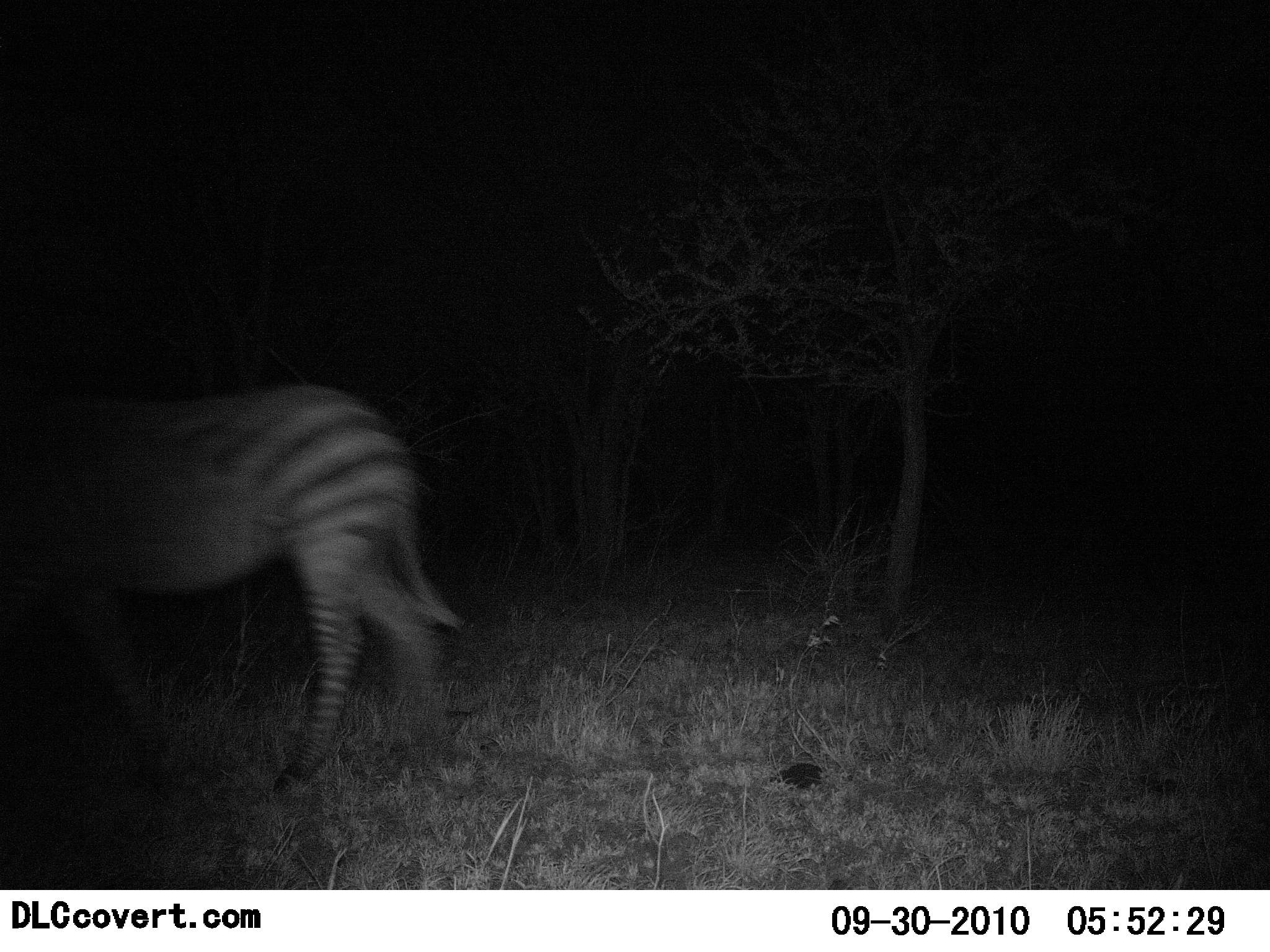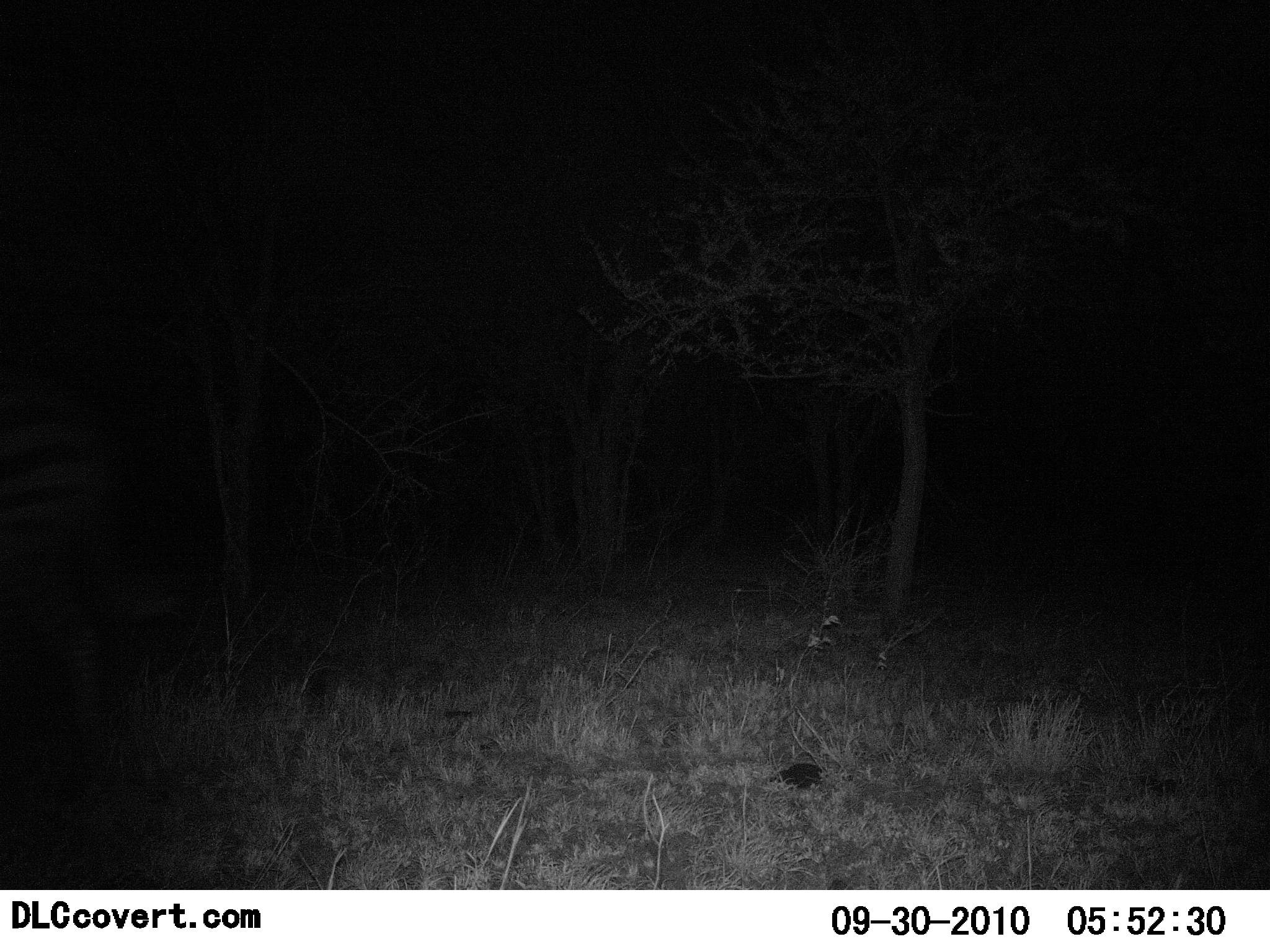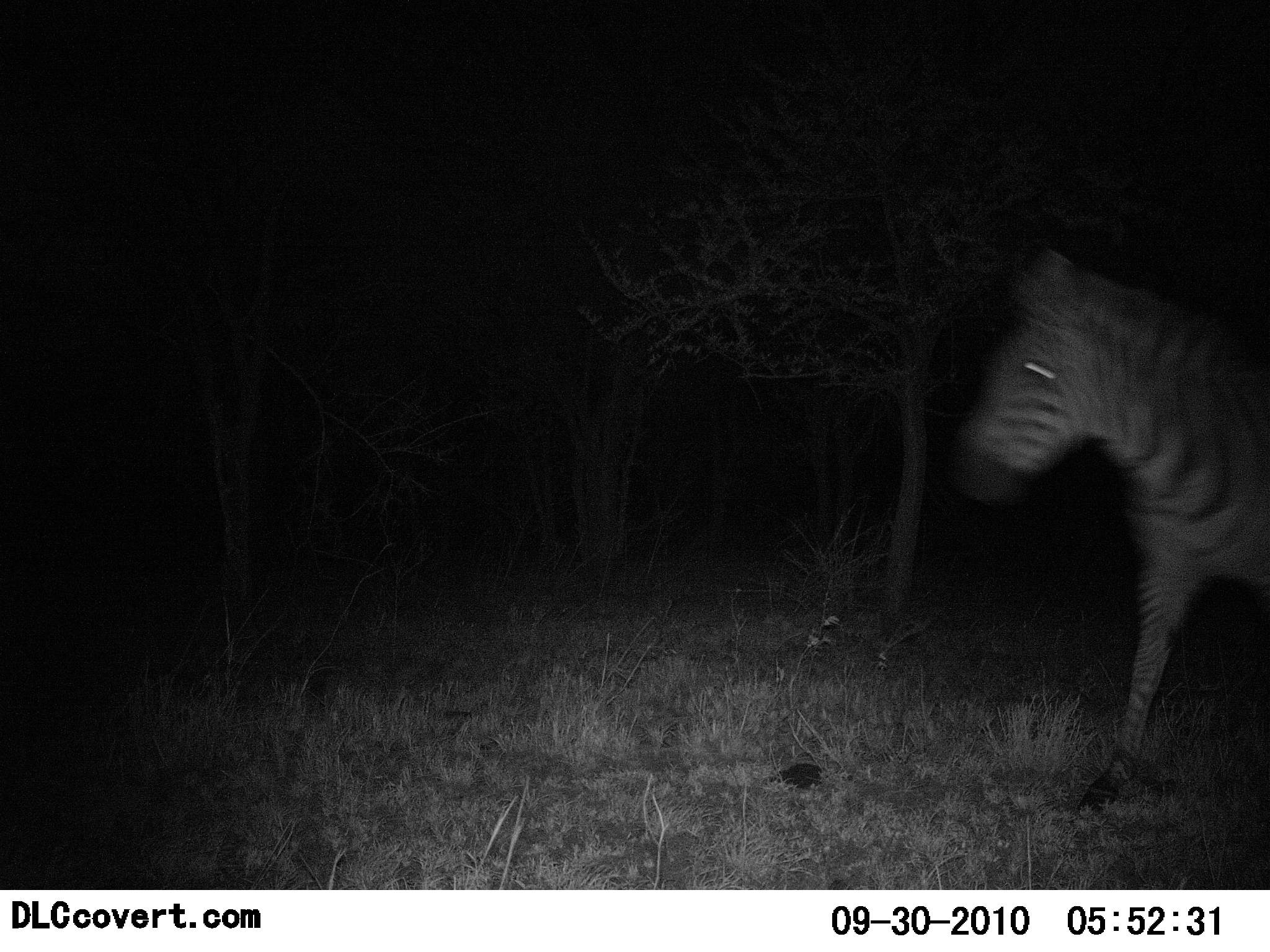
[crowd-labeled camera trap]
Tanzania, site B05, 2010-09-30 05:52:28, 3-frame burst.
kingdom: Animalia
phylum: Chordata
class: Mammalia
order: Perissodactyla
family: Equidae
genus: Equus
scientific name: Equus quagga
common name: plains zebra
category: zebra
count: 1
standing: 0%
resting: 0%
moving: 100%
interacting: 0%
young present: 0%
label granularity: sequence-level